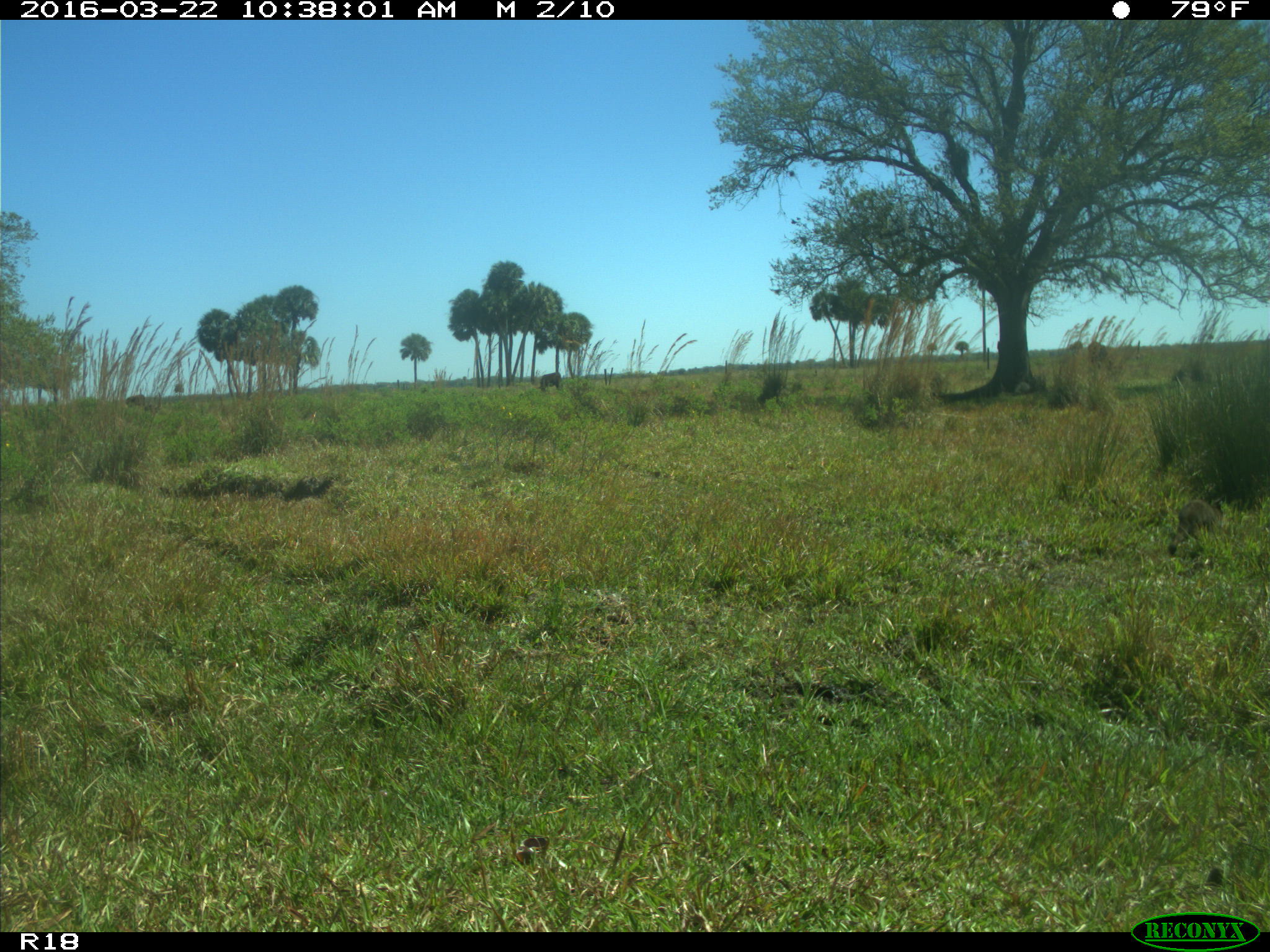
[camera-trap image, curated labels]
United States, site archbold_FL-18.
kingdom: Animalia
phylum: Chordata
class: Mammalia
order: Carnivora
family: Procyonidae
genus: Procyon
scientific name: Procyon lotor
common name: common raccoon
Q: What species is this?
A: Procyon lotor (common raccoon).